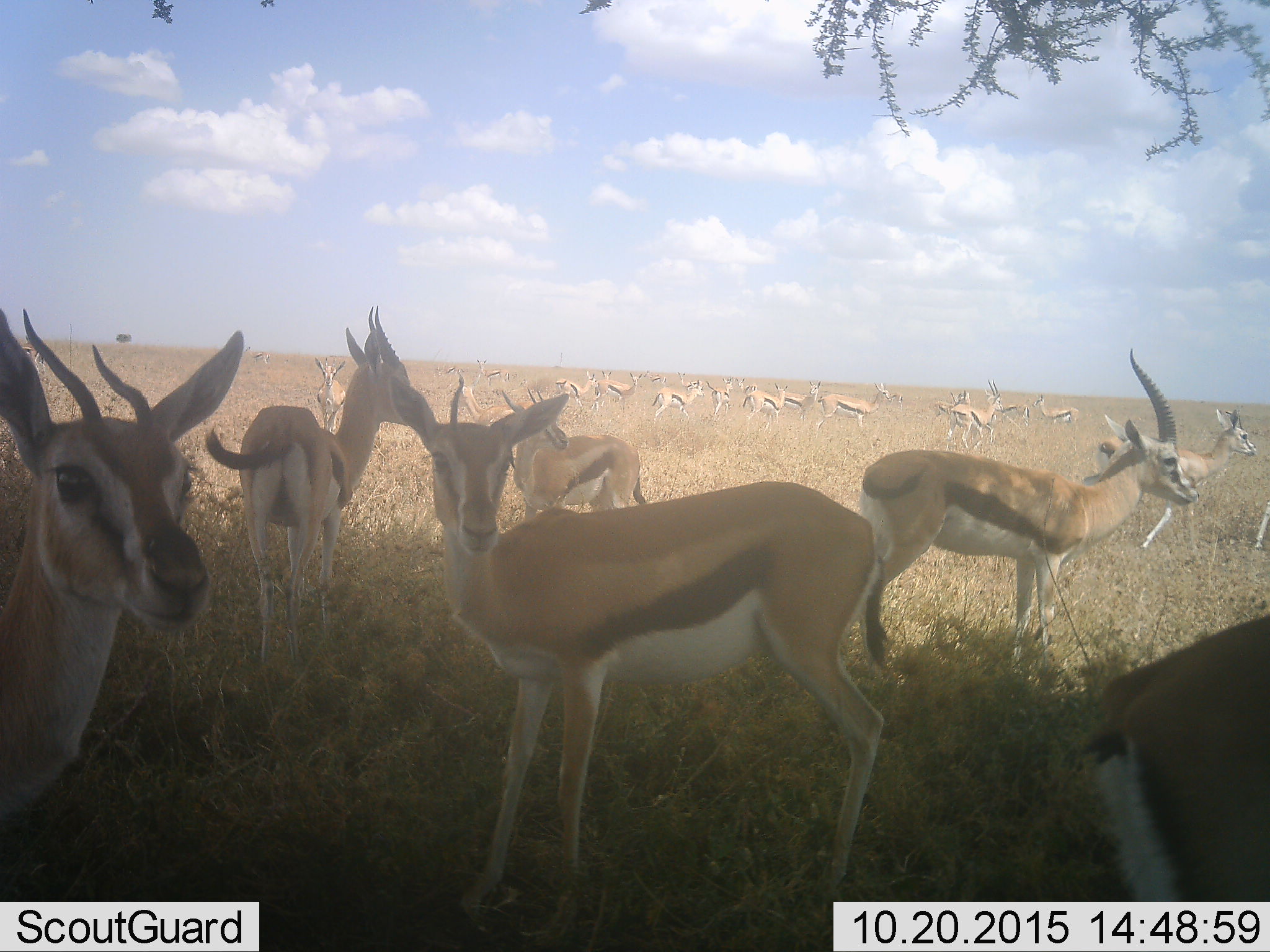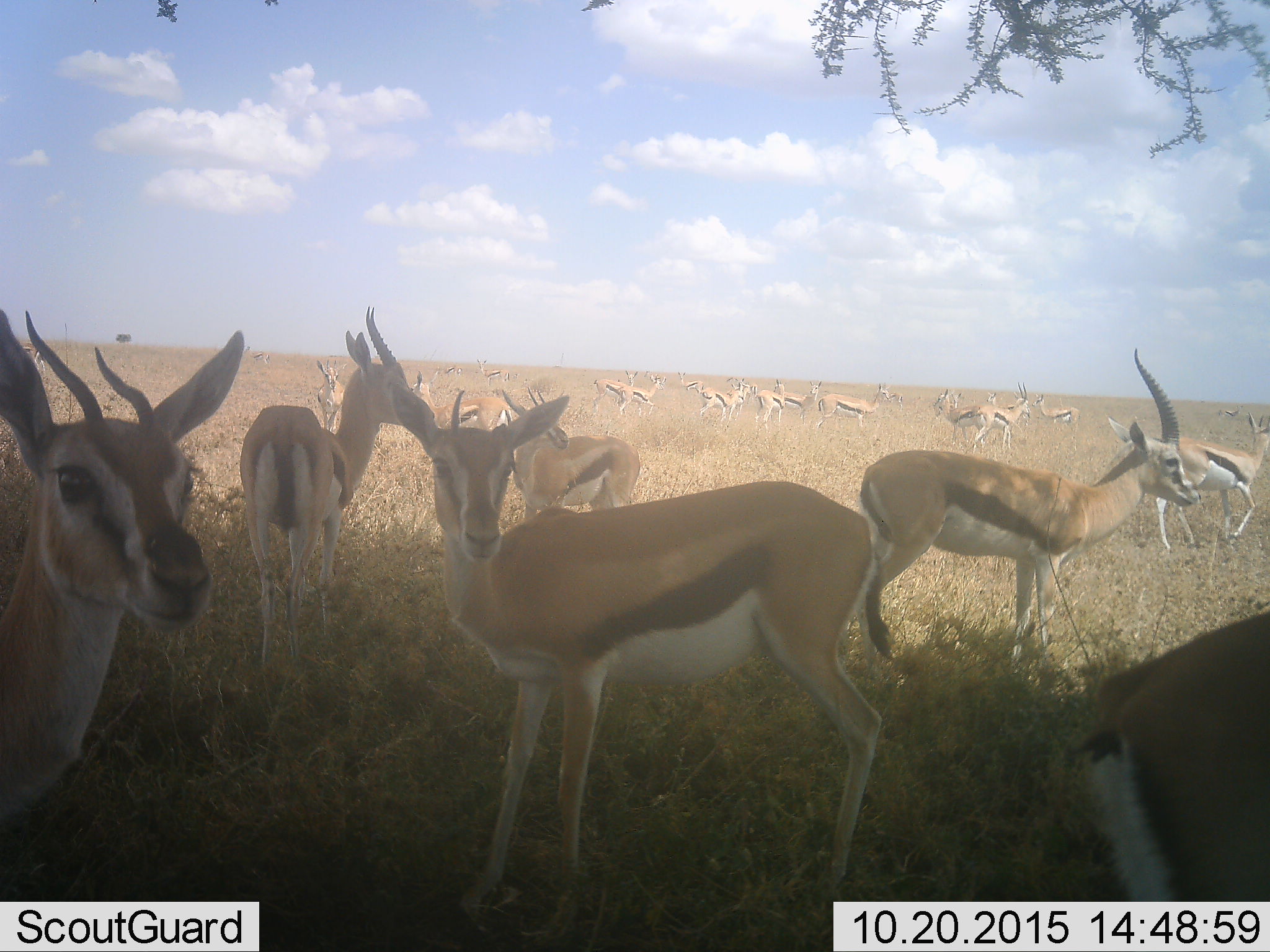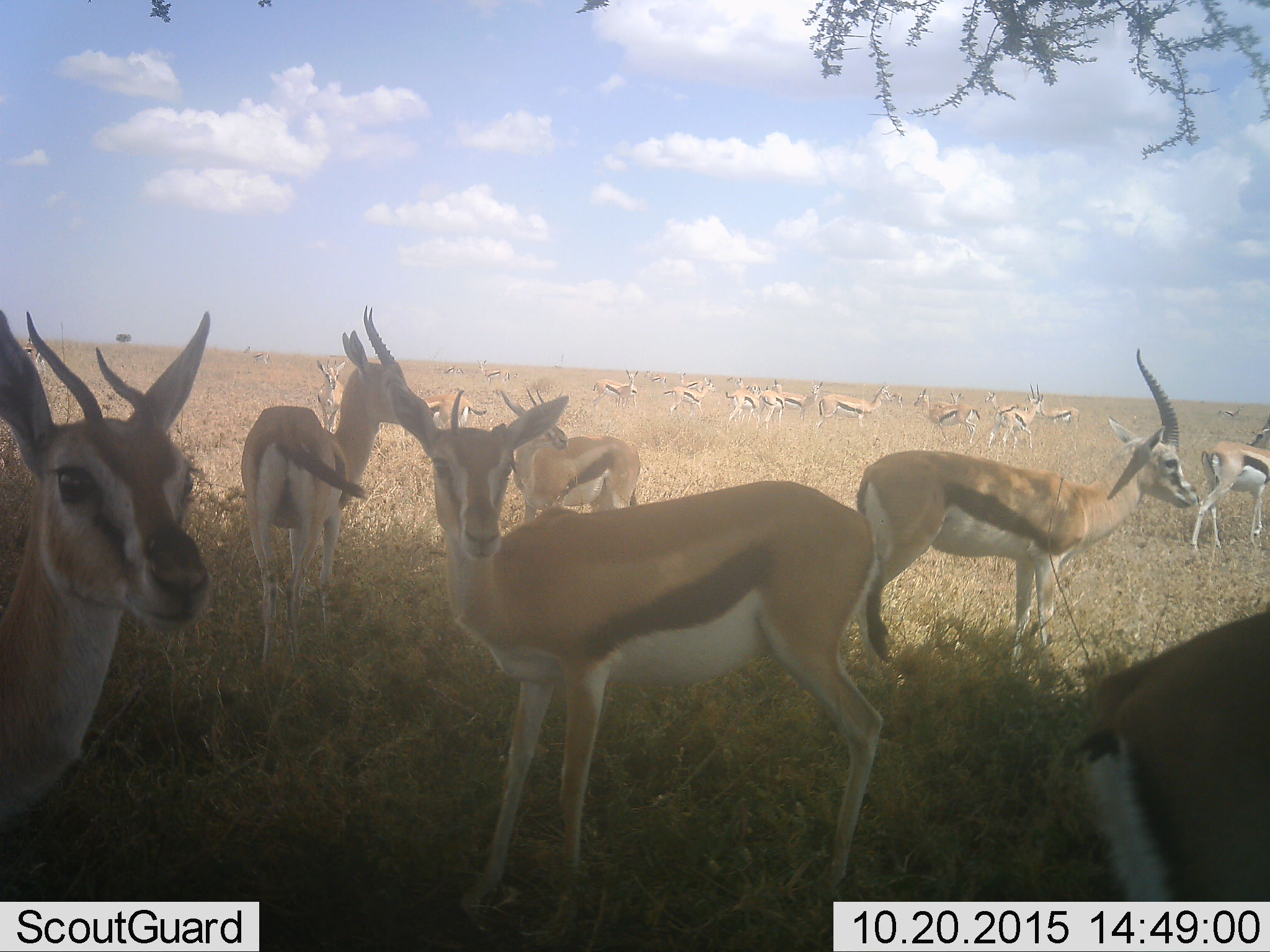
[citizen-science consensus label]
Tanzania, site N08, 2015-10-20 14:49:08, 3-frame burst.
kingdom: Animalia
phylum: Chordata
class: Mammalia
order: Artiodactyla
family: Bovidae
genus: Eudorcas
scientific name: Eudorcas thomsonii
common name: thomson's gazelle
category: gazellethomsons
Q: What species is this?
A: Gazellethomsons (thomson's gazelle) (Eudorcas thomsonii).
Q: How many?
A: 11-50.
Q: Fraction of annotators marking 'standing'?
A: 80%.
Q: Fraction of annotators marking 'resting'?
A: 0%.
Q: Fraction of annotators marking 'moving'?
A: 70%.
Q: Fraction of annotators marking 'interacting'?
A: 20%.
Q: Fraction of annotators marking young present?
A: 0%.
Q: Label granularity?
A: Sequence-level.